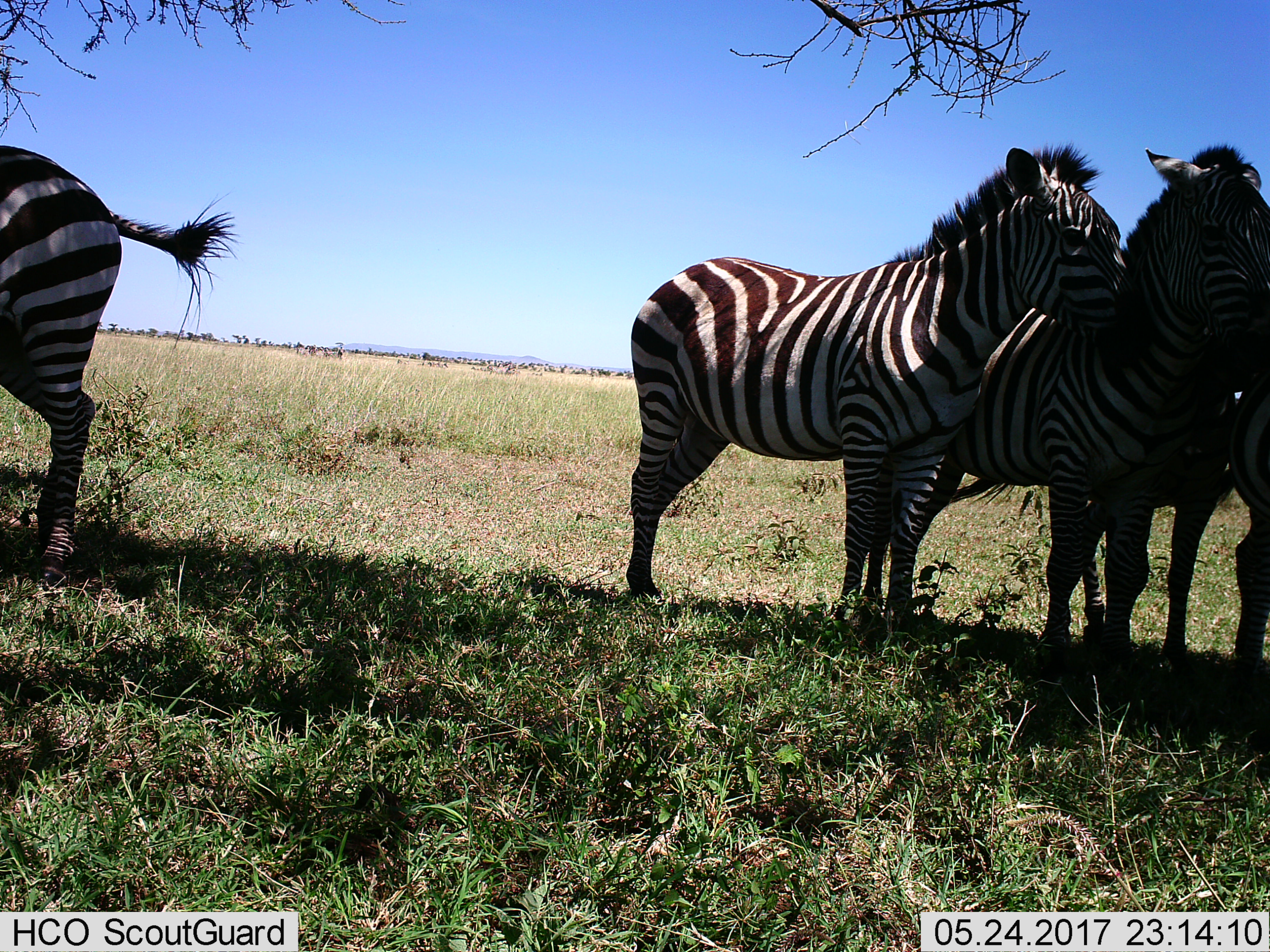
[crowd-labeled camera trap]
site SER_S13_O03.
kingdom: Animalia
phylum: Chordata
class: Mammalia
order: Perissodactyla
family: Equidae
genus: Equus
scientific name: Equus quagga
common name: plains zebra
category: zebraplains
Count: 4.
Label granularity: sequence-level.